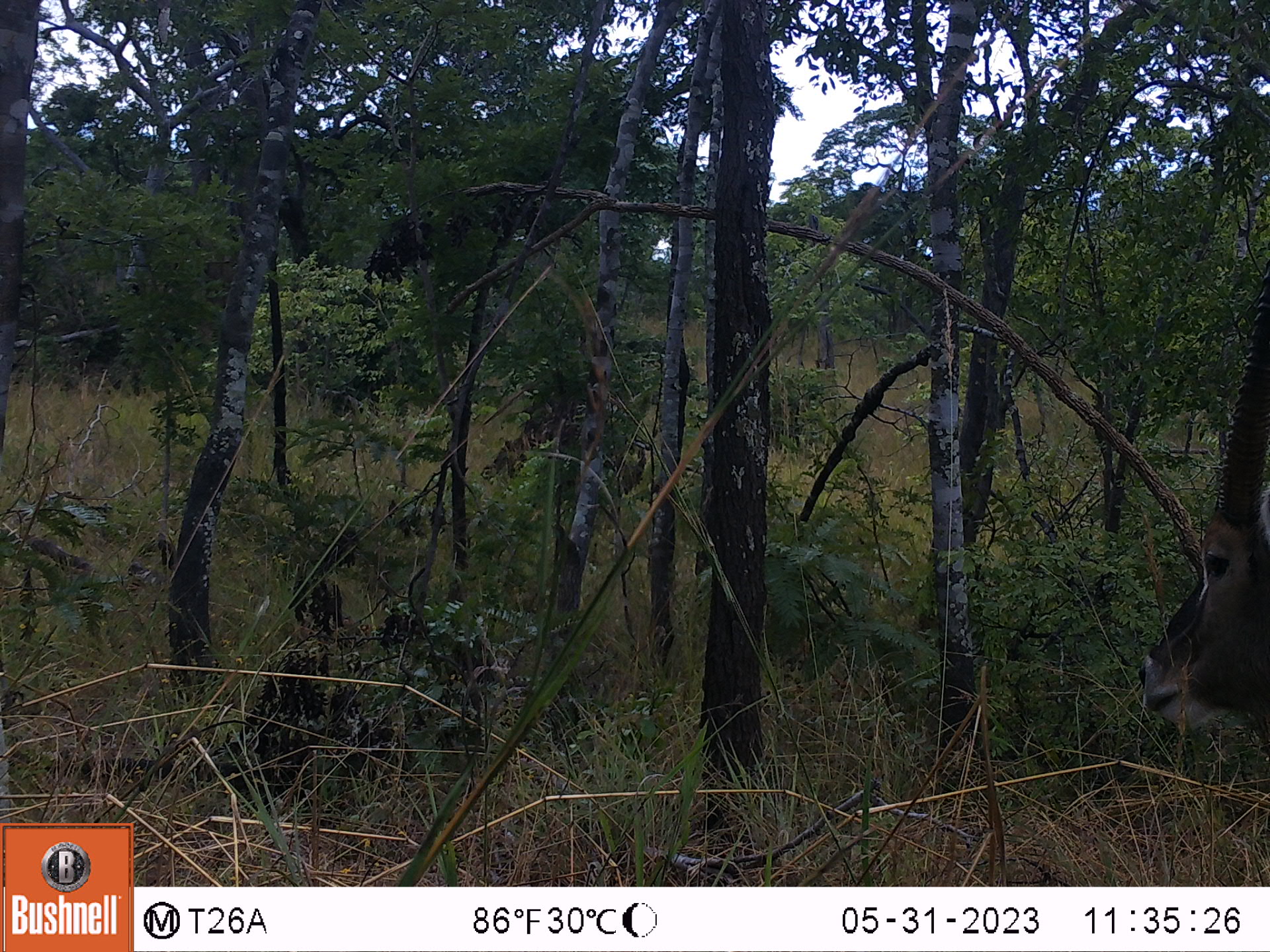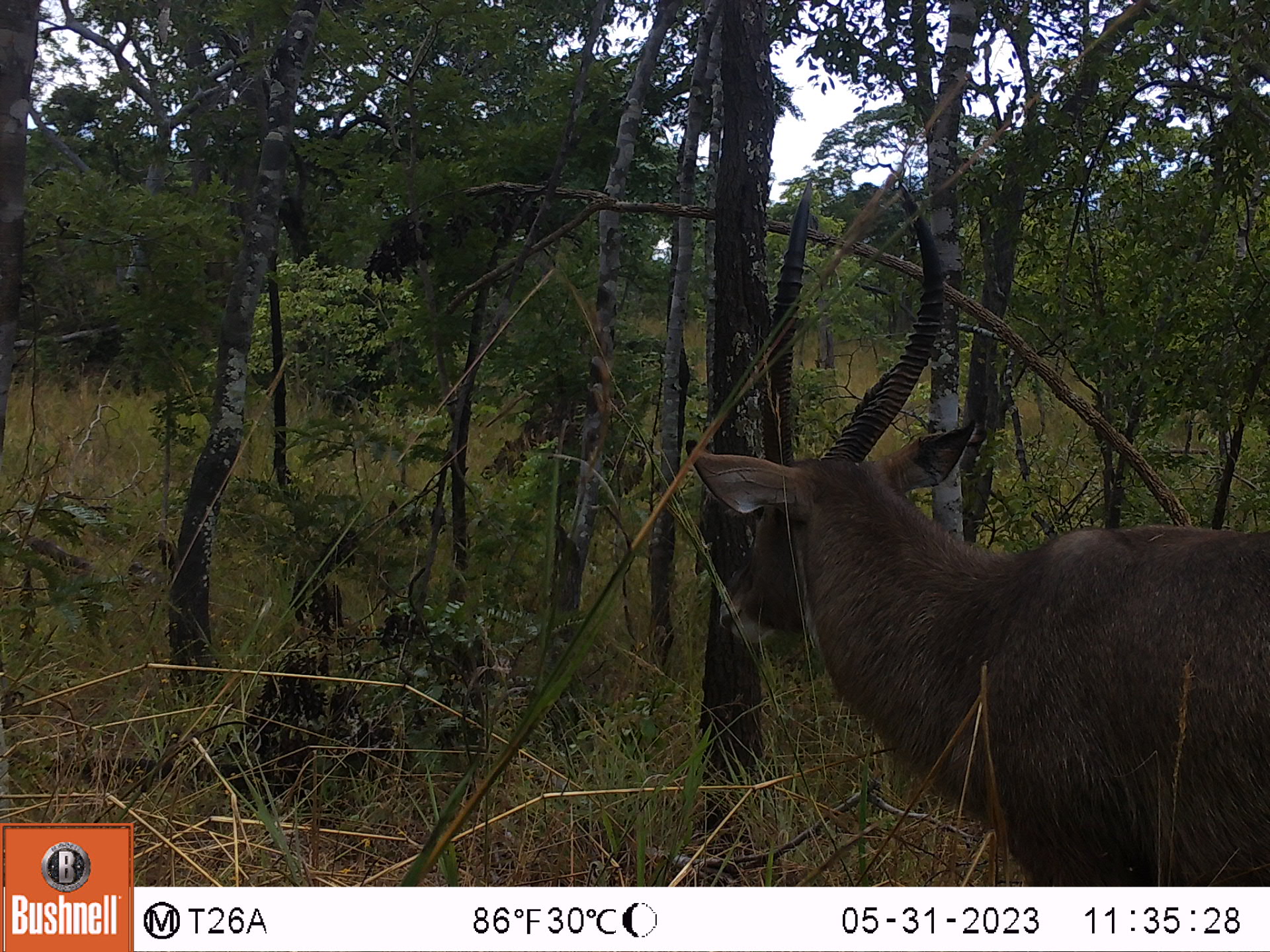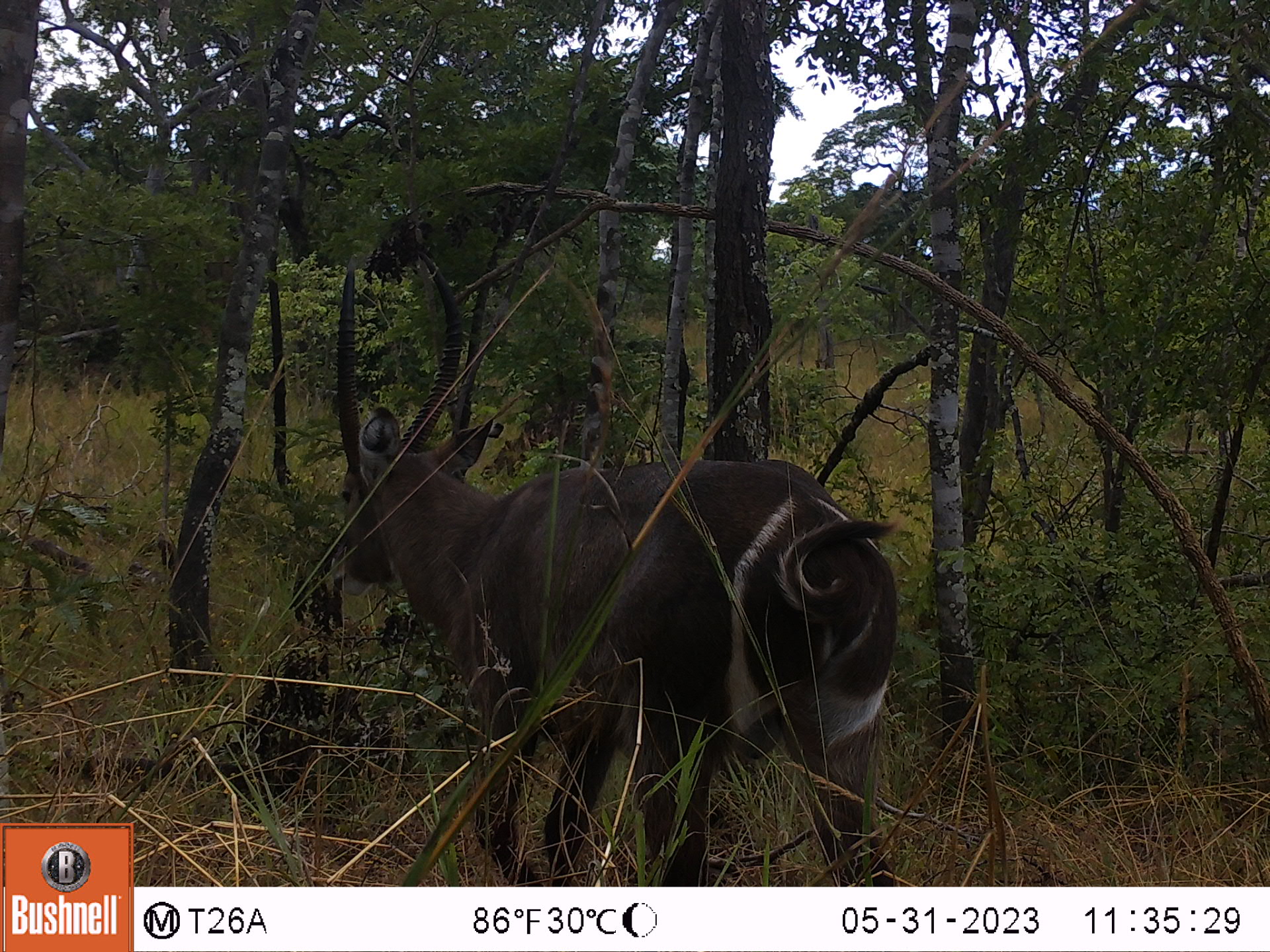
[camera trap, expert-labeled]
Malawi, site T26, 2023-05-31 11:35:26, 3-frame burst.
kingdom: Animalia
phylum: Chordata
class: Mammalia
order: Artiodactyla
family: Bovidae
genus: Kobus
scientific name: Kobus ellipsiprymnus ellipsiprymnus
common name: common waterbuck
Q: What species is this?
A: Common waterbuck (Kobus ellipsiprymnus ellipsiprymnus).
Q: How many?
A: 1.